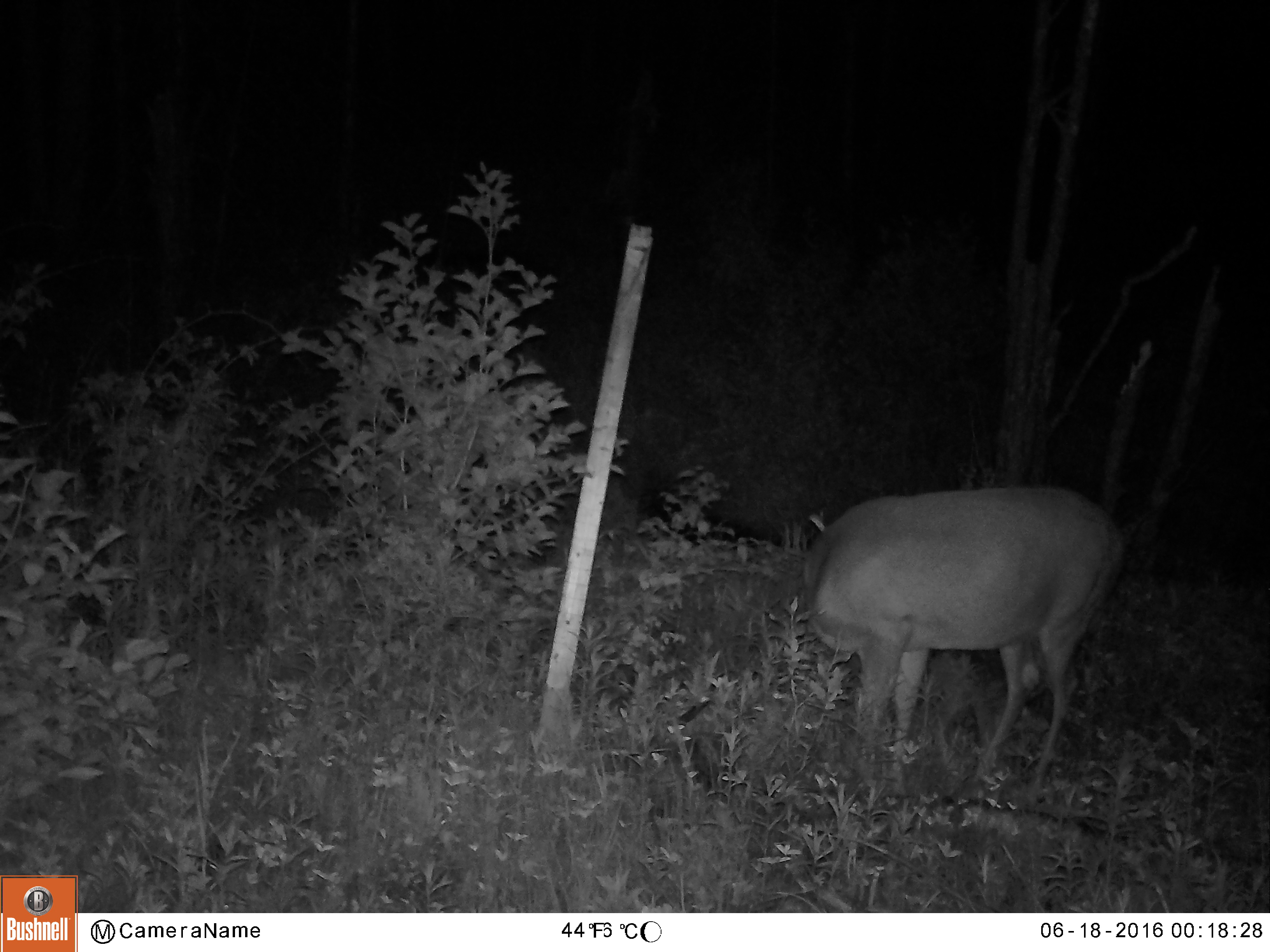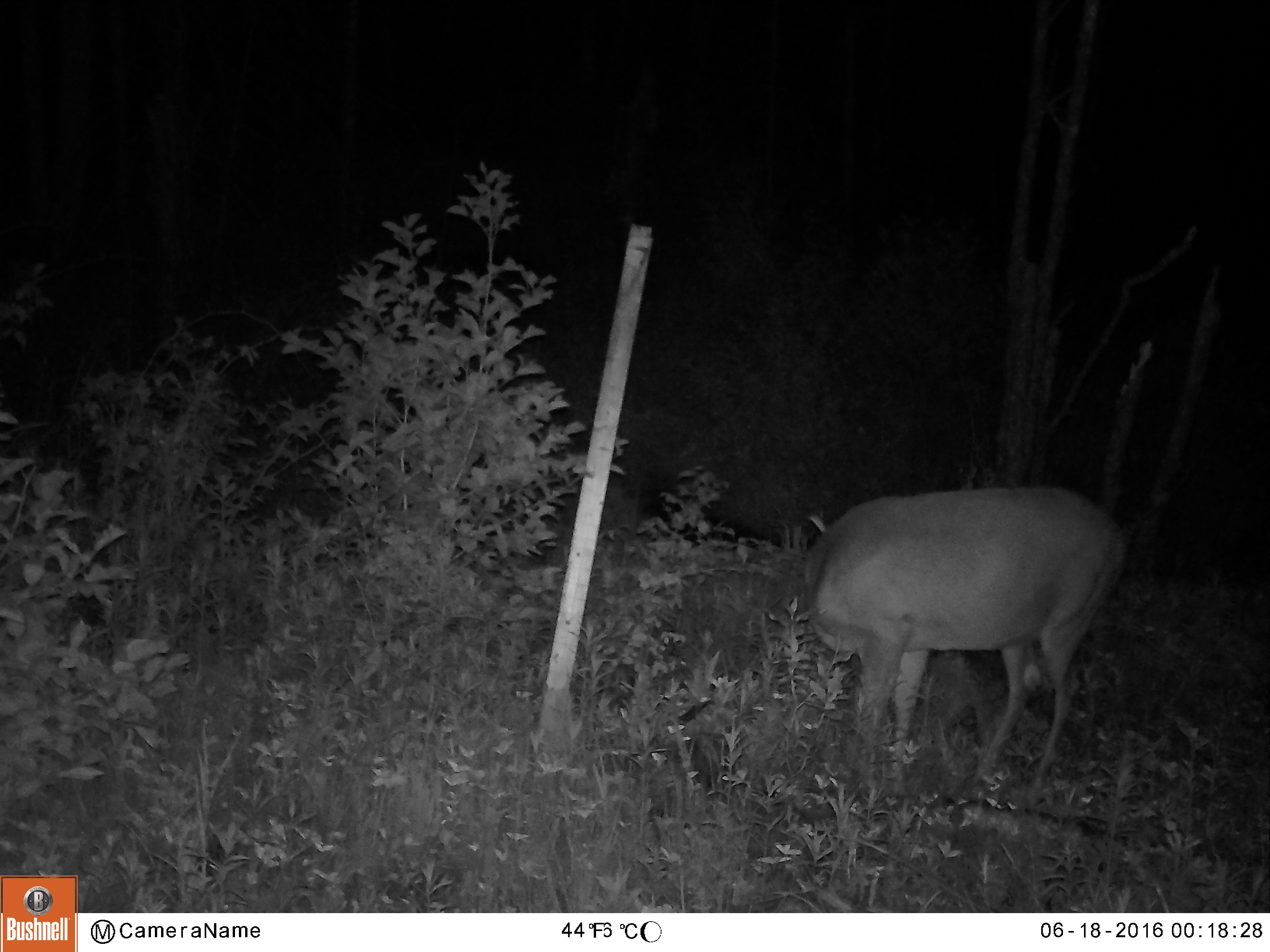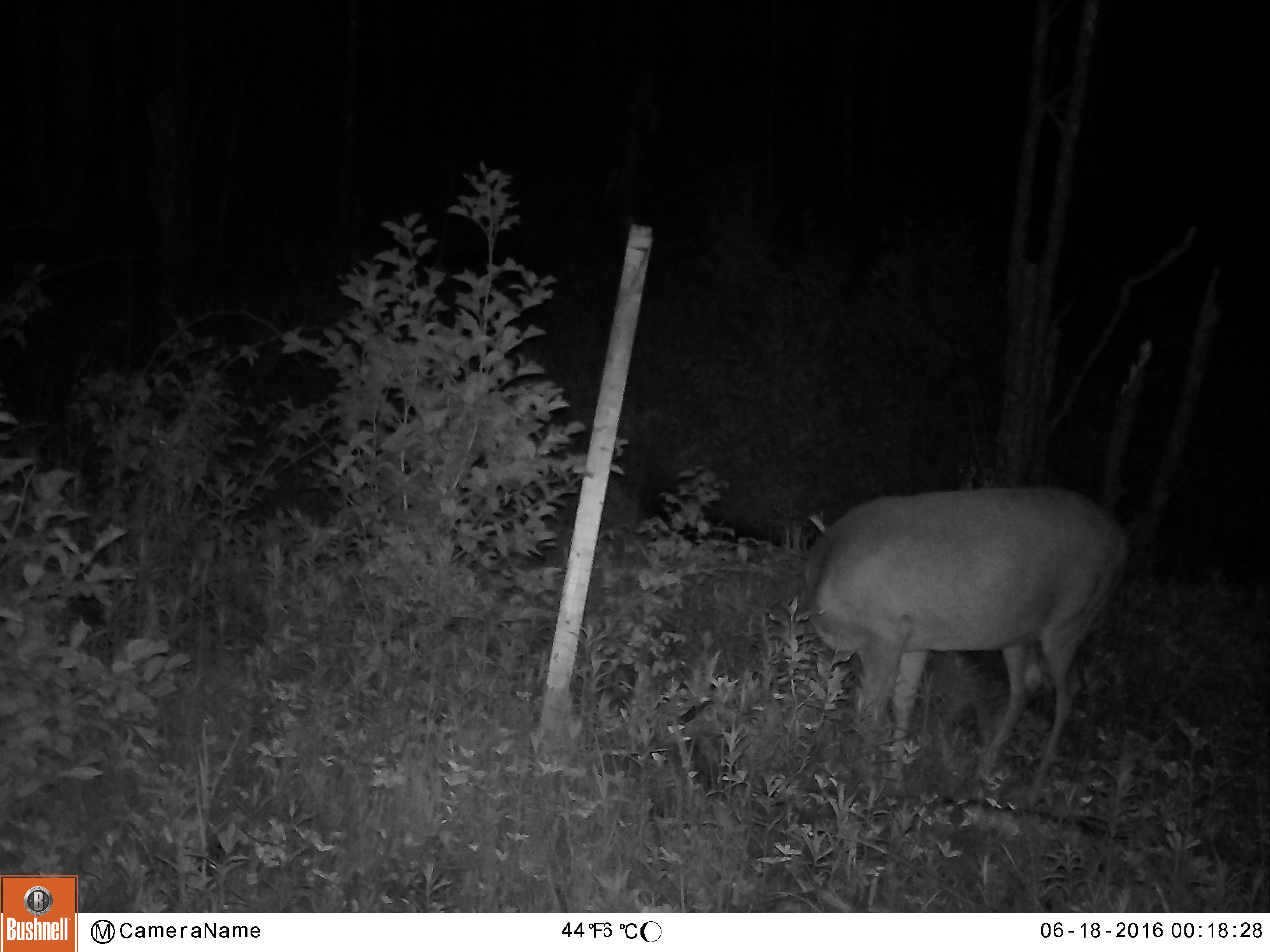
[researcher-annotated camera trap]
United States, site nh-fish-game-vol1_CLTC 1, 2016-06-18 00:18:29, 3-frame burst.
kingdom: Animalia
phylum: Chordata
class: Mammalia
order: Artiodactyla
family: Cervidae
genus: Odocoileus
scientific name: Odocoileus virginianus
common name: white-tailed deer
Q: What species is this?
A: White-tailed deer (Odocoileus virginianus).